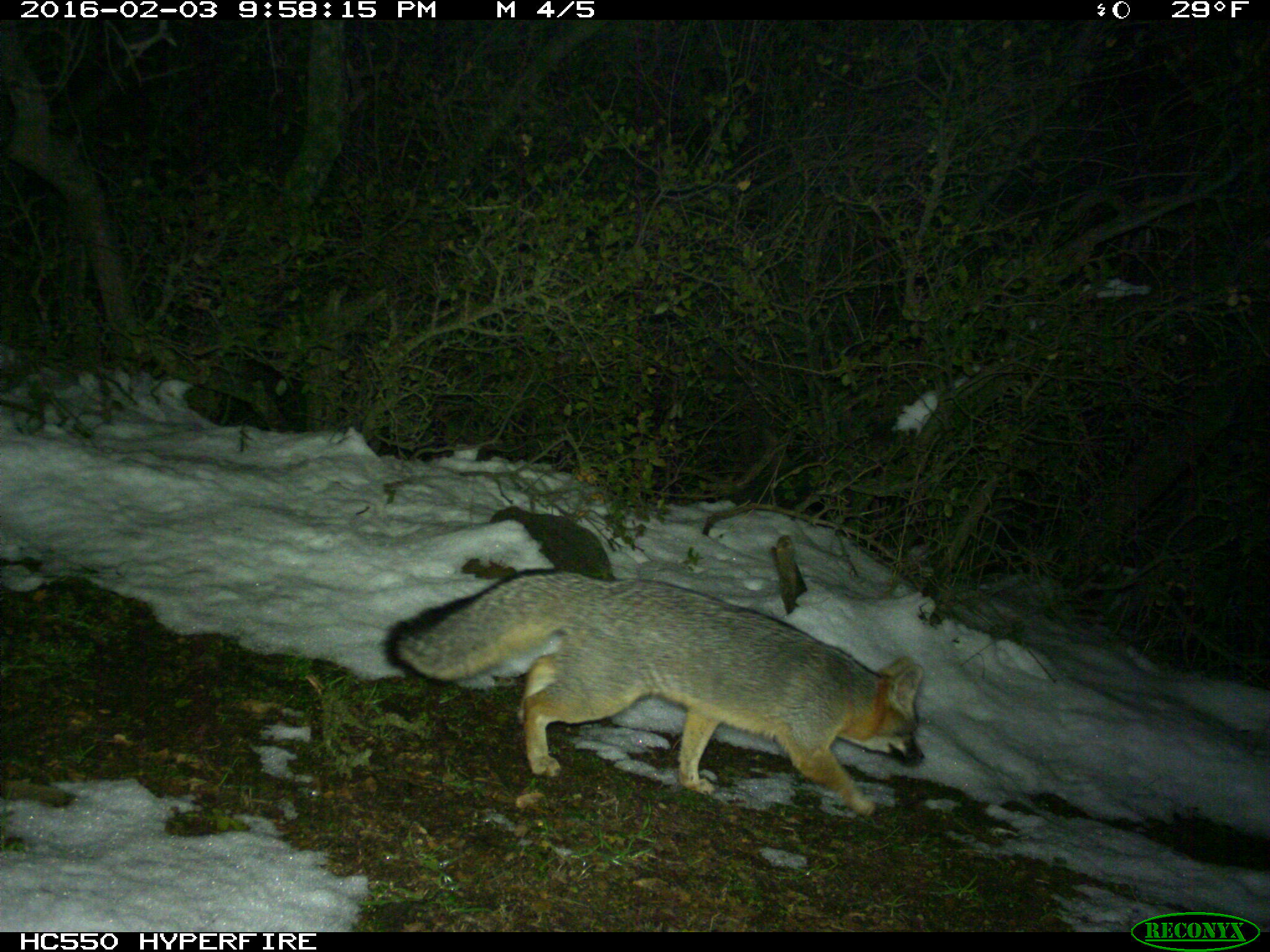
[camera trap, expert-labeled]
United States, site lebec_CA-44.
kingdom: Animalia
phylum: Chordata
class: Mammalia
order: Carnivora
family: Canidae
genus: Urocyon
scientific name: Urocyon cinereoargenteus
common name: gray fox